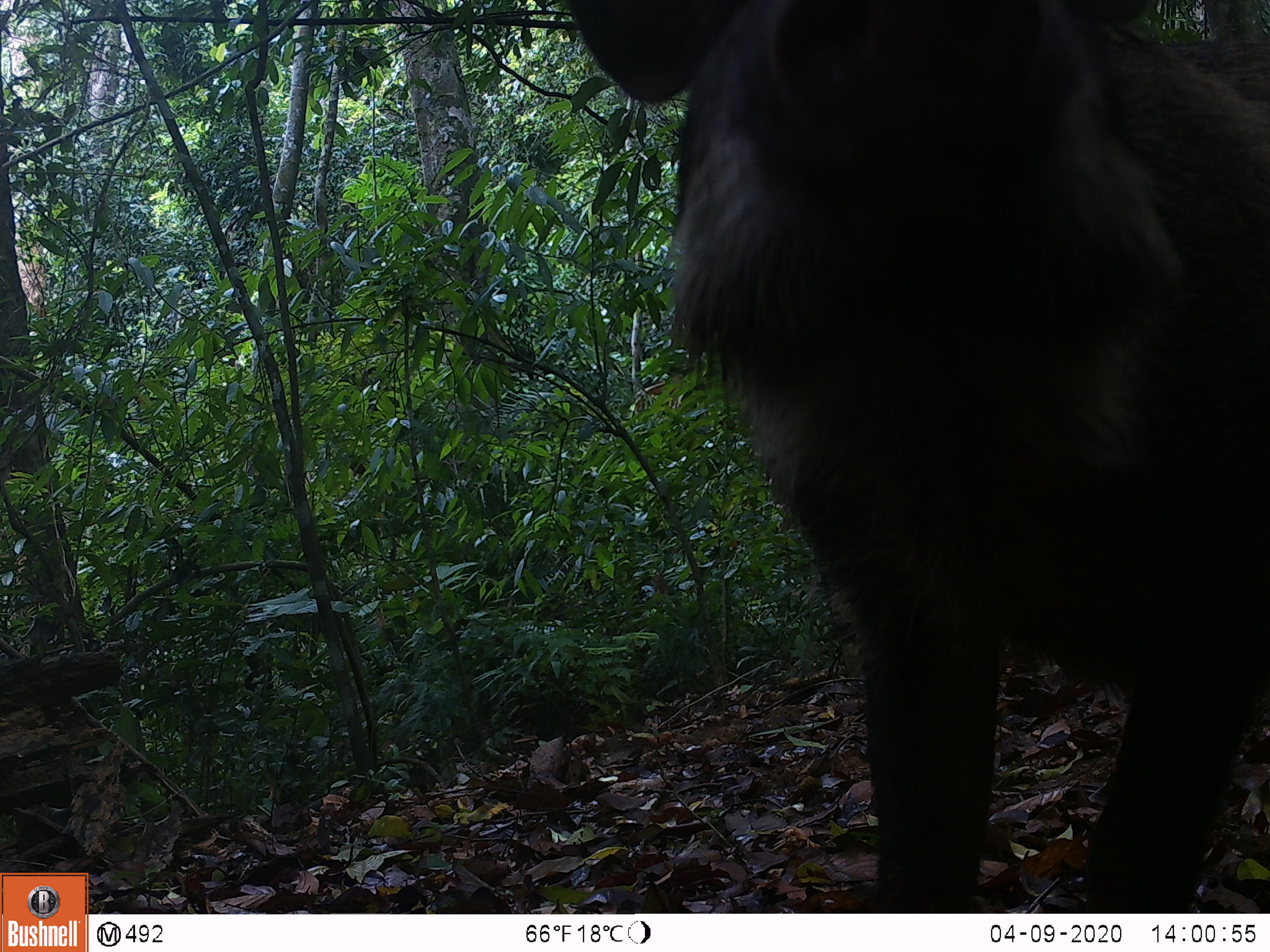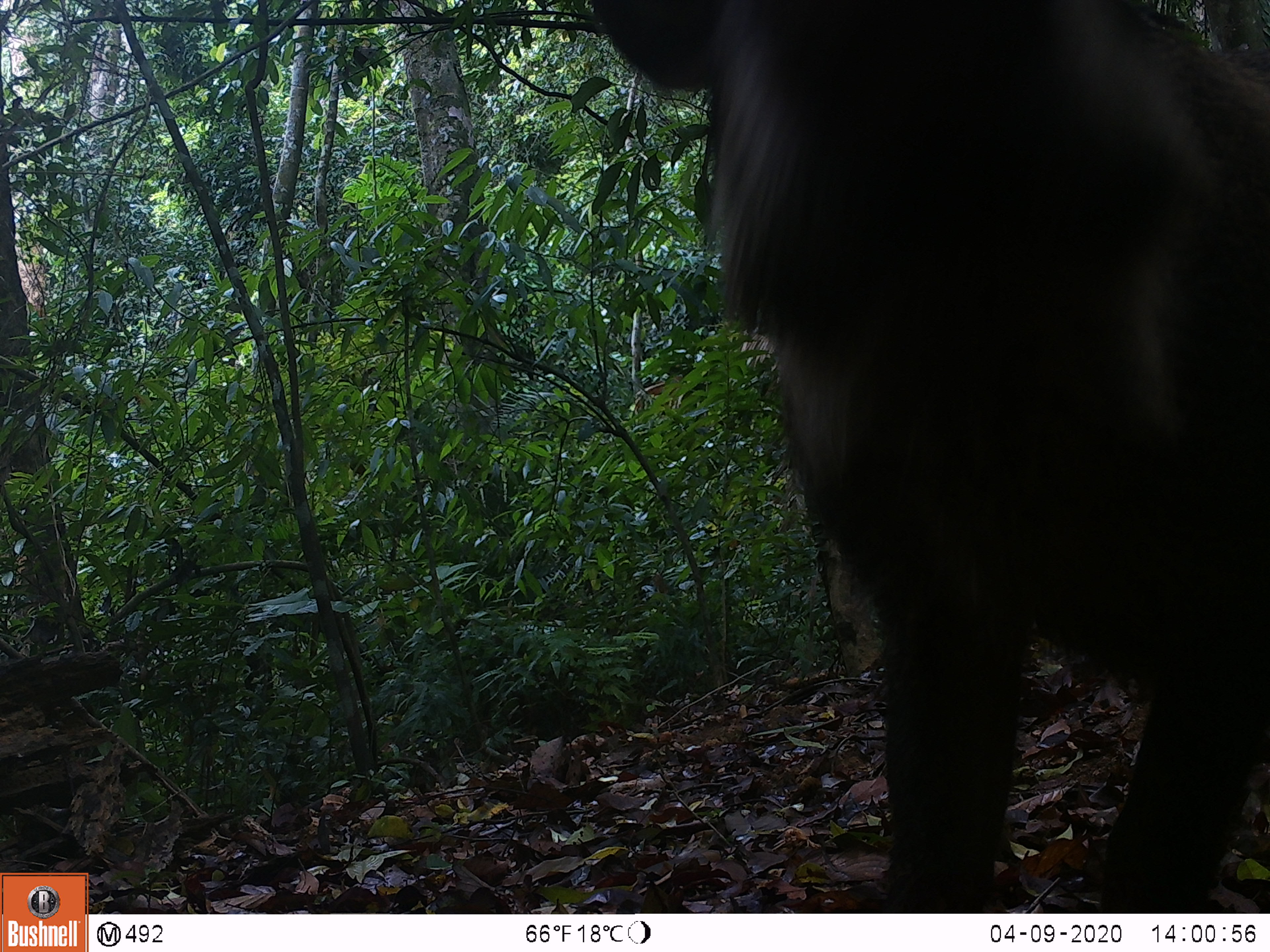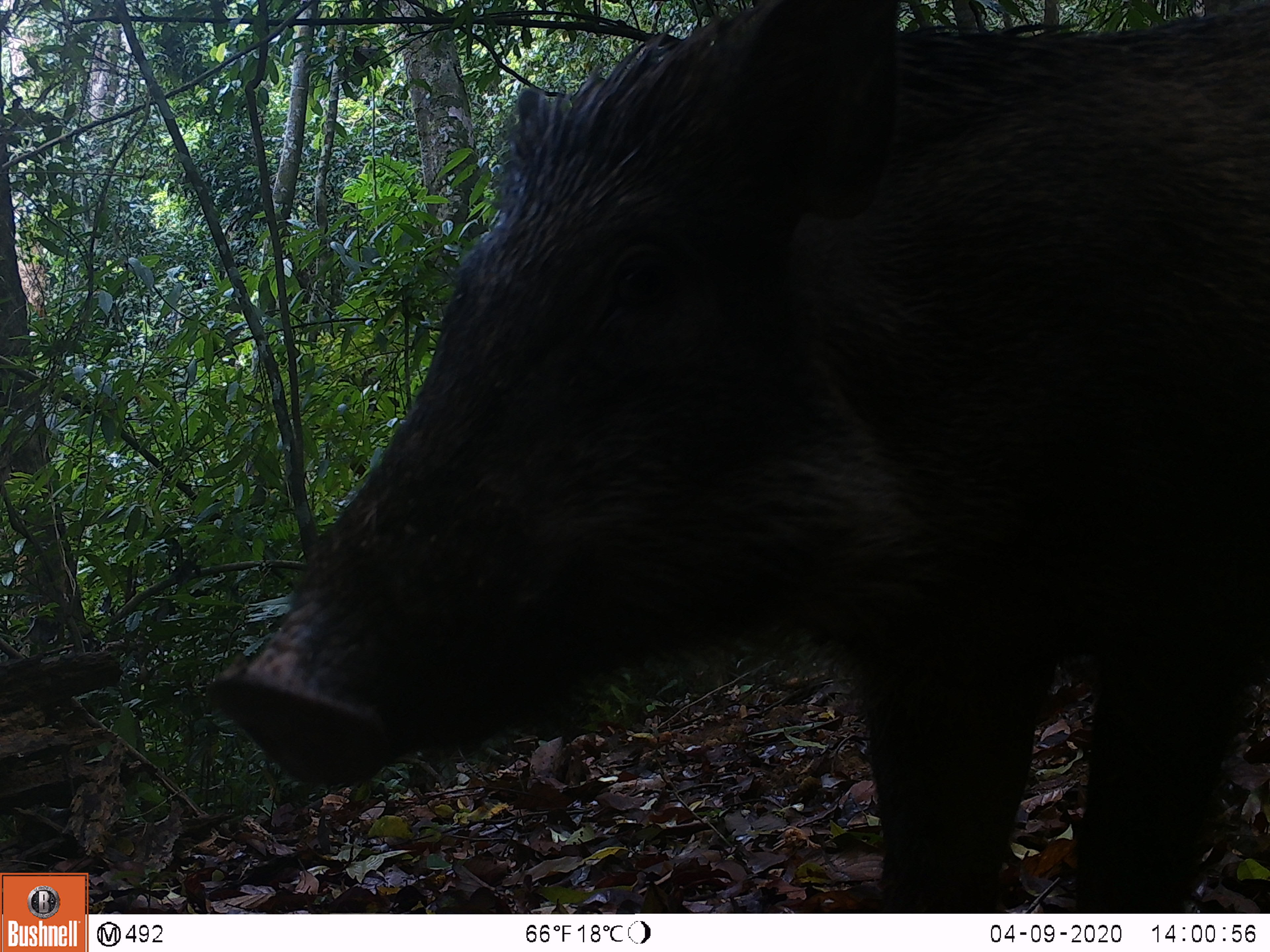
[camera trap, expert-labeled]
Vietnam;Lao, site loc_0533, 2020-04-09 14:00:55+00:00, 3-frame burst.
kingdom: Animalia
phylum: Chordata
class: Mammalia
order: Artiodactyla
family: Suidae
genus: Sus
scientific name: Sus scrofa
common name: eurasian wild pig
Eurasian wild pig (Sus scrofa). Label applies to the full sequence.